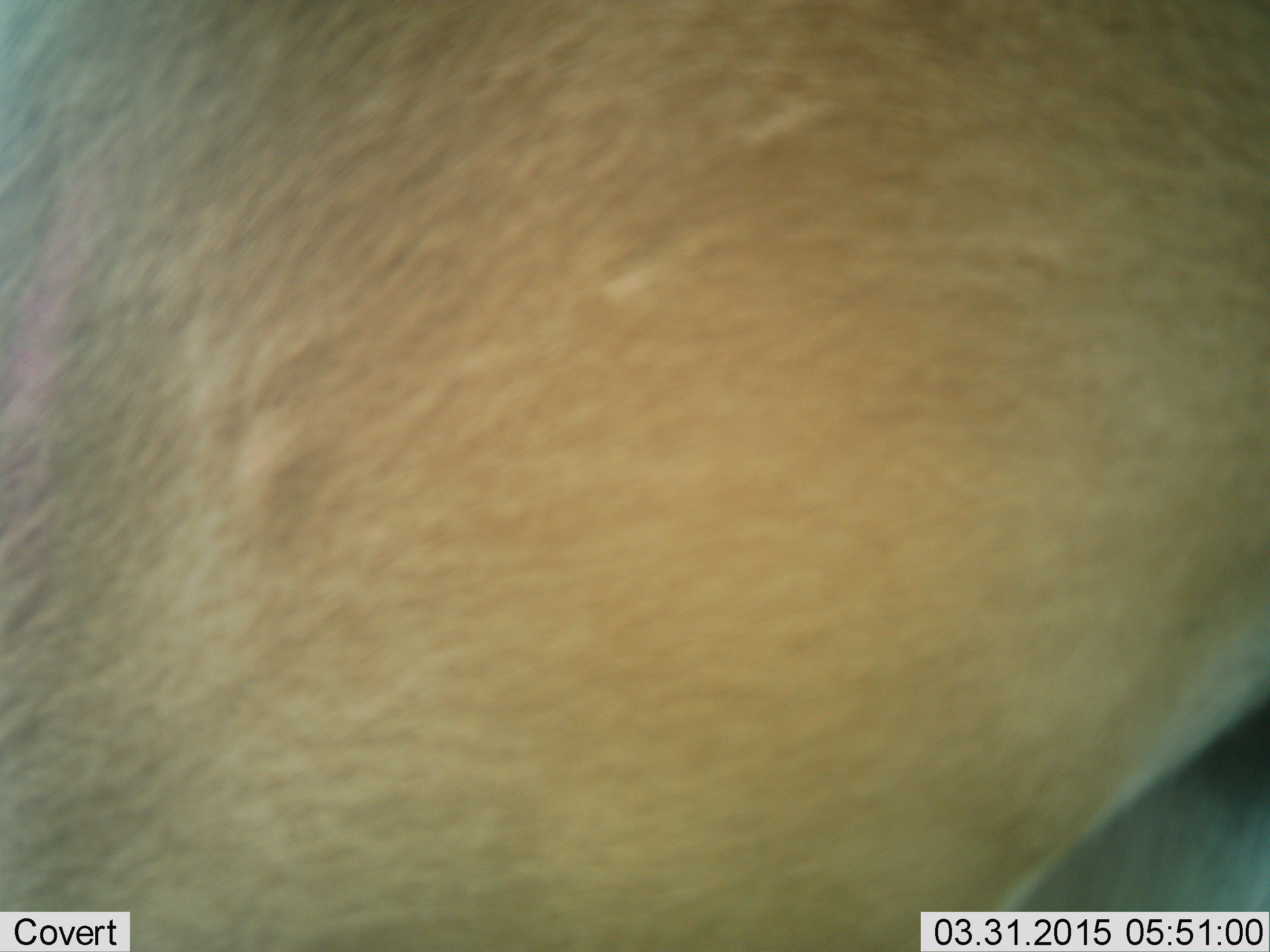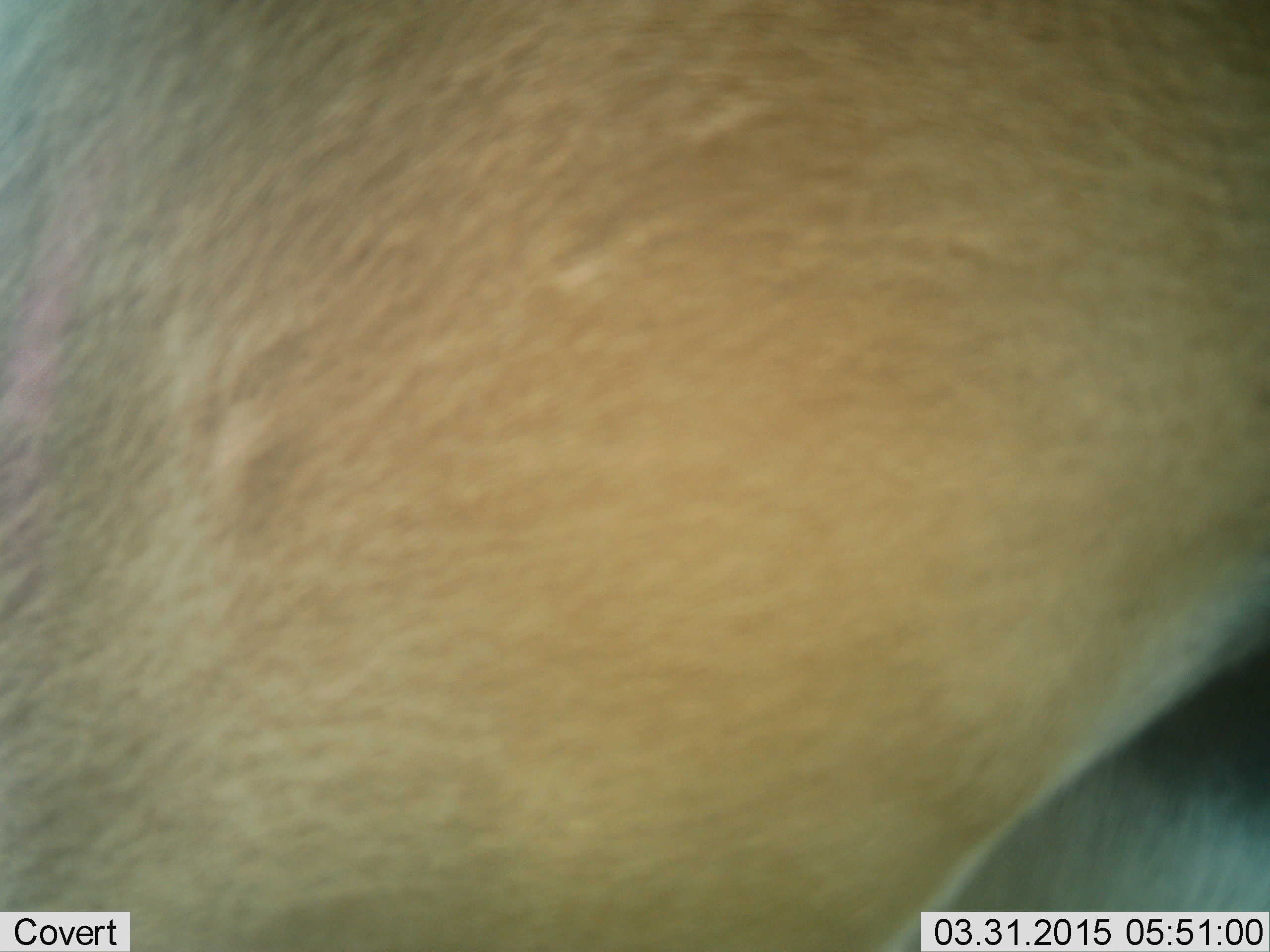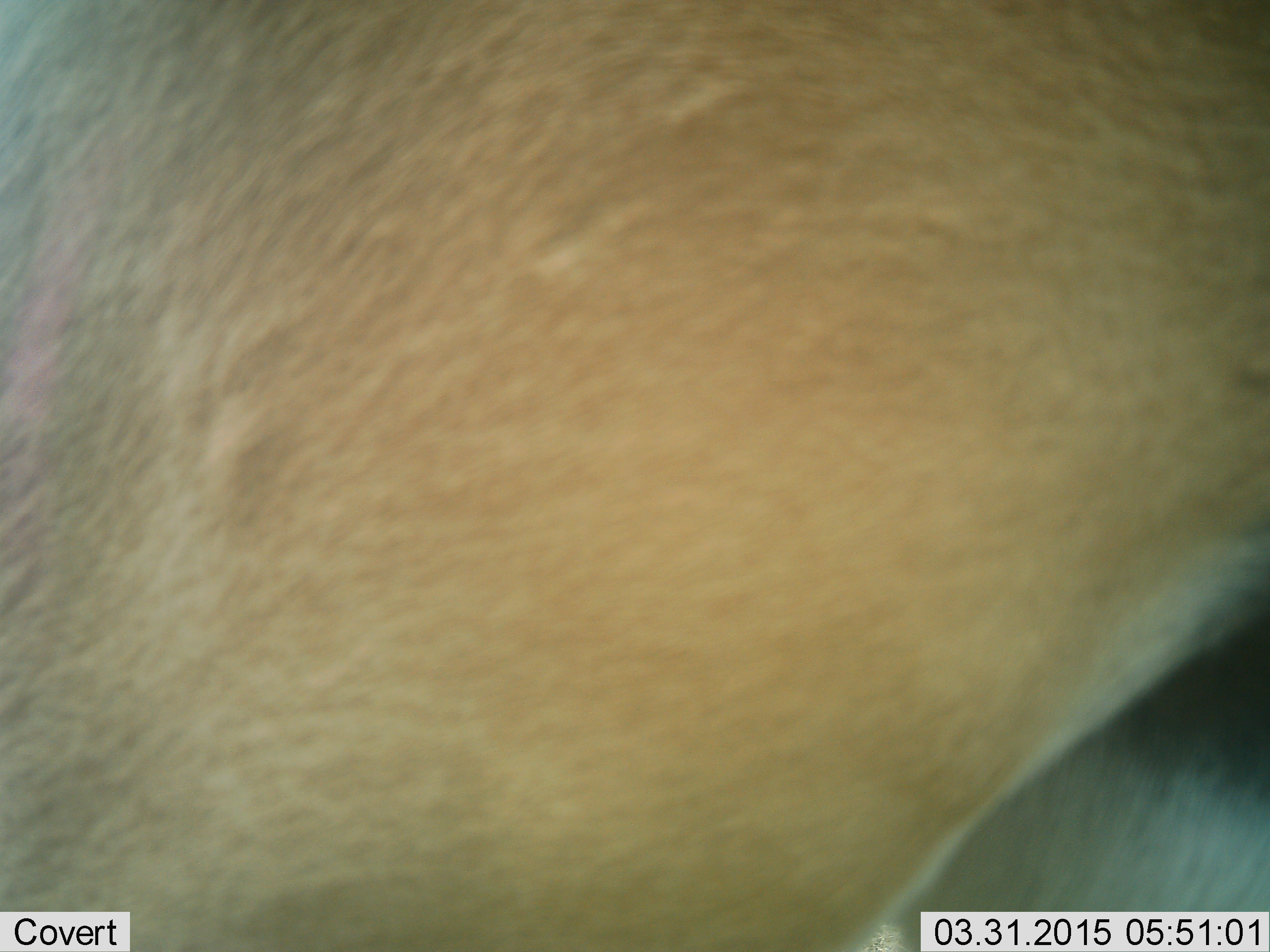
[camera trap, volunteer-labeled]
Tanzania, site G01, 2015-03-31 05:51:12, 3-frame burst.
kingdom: Animalia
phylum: Chordata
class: Mammalia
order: Artiodactyla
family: Bovidae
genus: Eudorcas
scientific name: Eudorcas thomsonii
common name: thomson's gazelle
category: gazellethomsons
Gazellethomsons (thomson's gazelle) (Eudorcas thomsonii), count 1. Behavior (volunteer vote fractions): standing 100%, resting 0%, moving 0%, interacting 0%. Young present (vote fraction): 0%. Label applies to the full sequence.